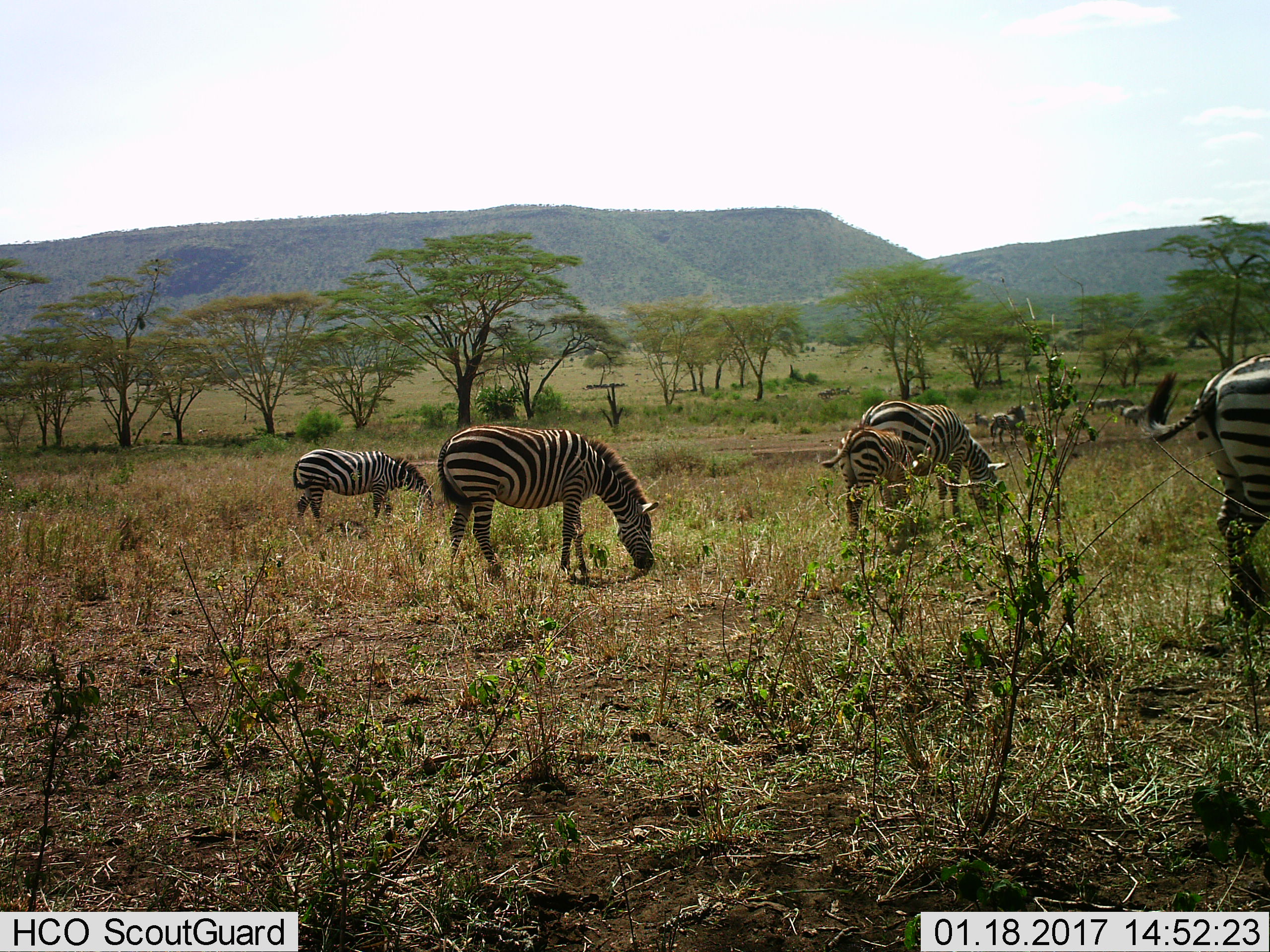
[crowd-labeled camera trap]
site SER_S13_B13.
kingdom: Animalia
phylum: Chordata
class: Mammalia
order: Perissodactyla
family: Equidae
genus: Equus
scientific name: Equus quagga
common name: plains zebra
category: zebraplains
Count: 9.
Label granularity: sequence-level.